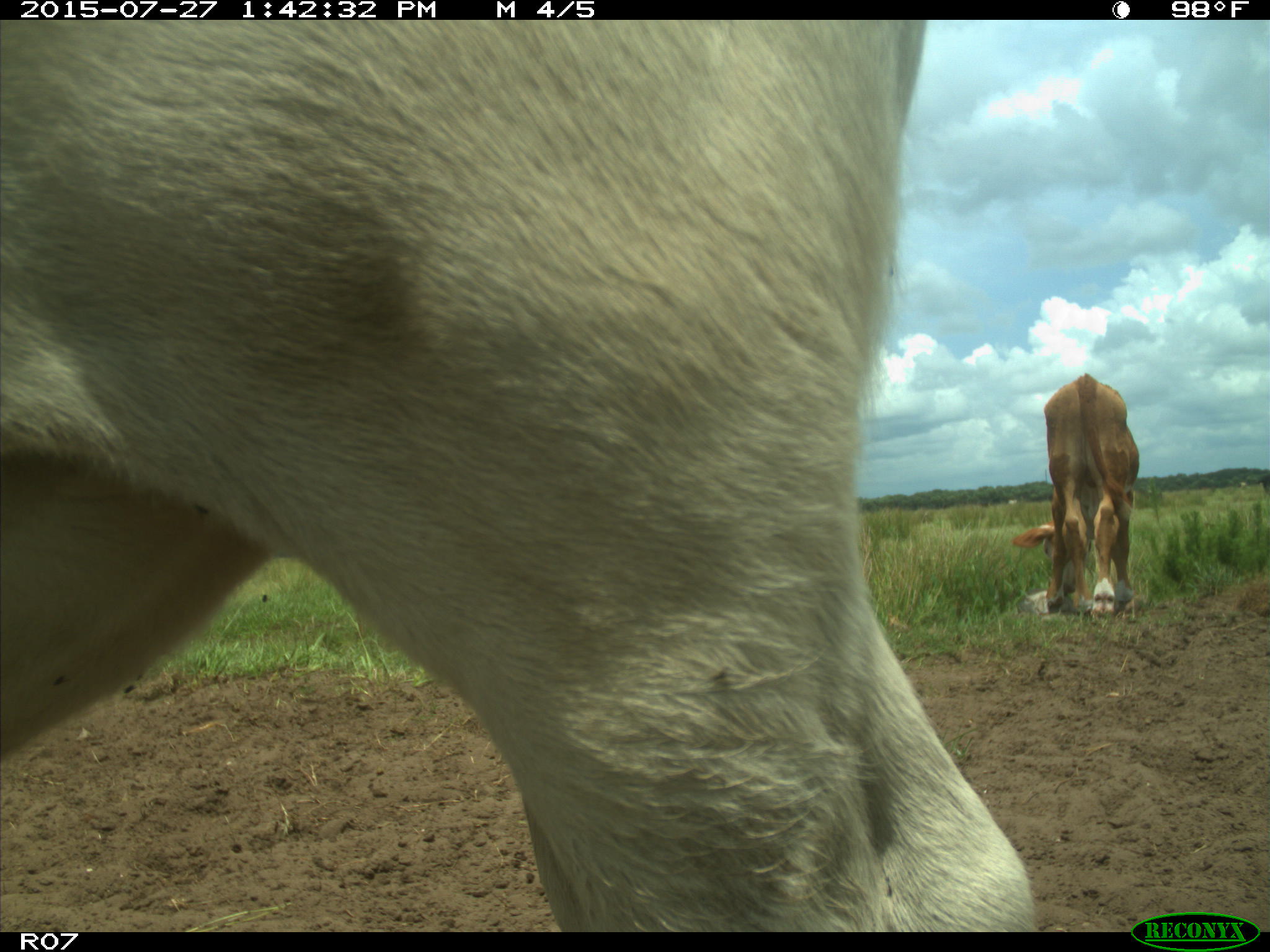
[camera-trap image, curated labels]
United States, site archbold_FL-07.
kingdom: Animalia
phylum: Chordata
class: Mammalia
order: Artiodactyla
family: Bovidae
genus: Bos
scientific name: Bos taurus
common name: domestic cow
Bos taurus (domestic cow).